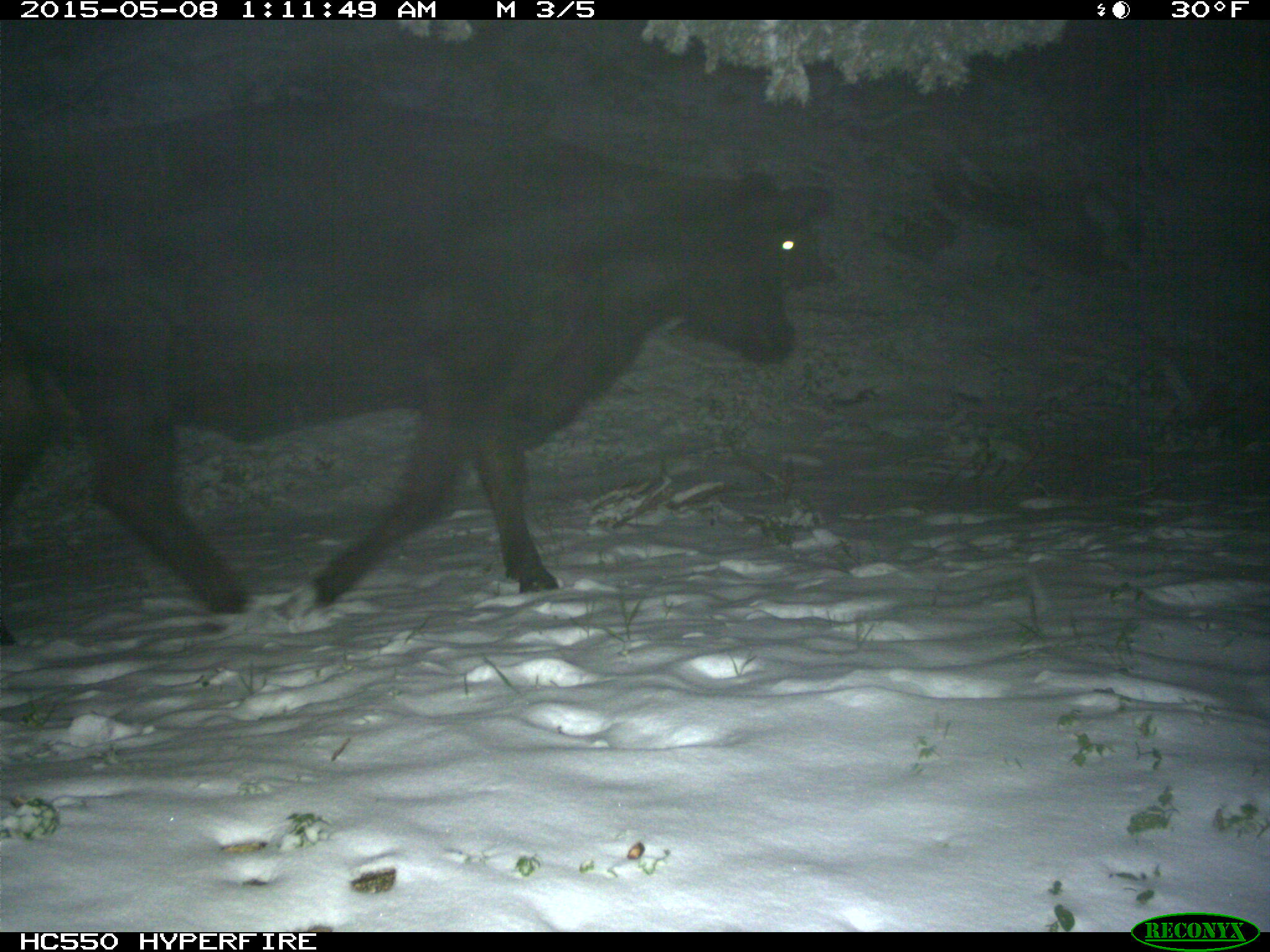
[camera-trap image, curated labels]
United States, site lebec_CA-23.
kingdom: Animalia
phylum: Chordata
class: Mammalia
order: Artiodactyla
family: Bovidae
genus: Bos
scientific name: Bos taurus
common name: domestic cow